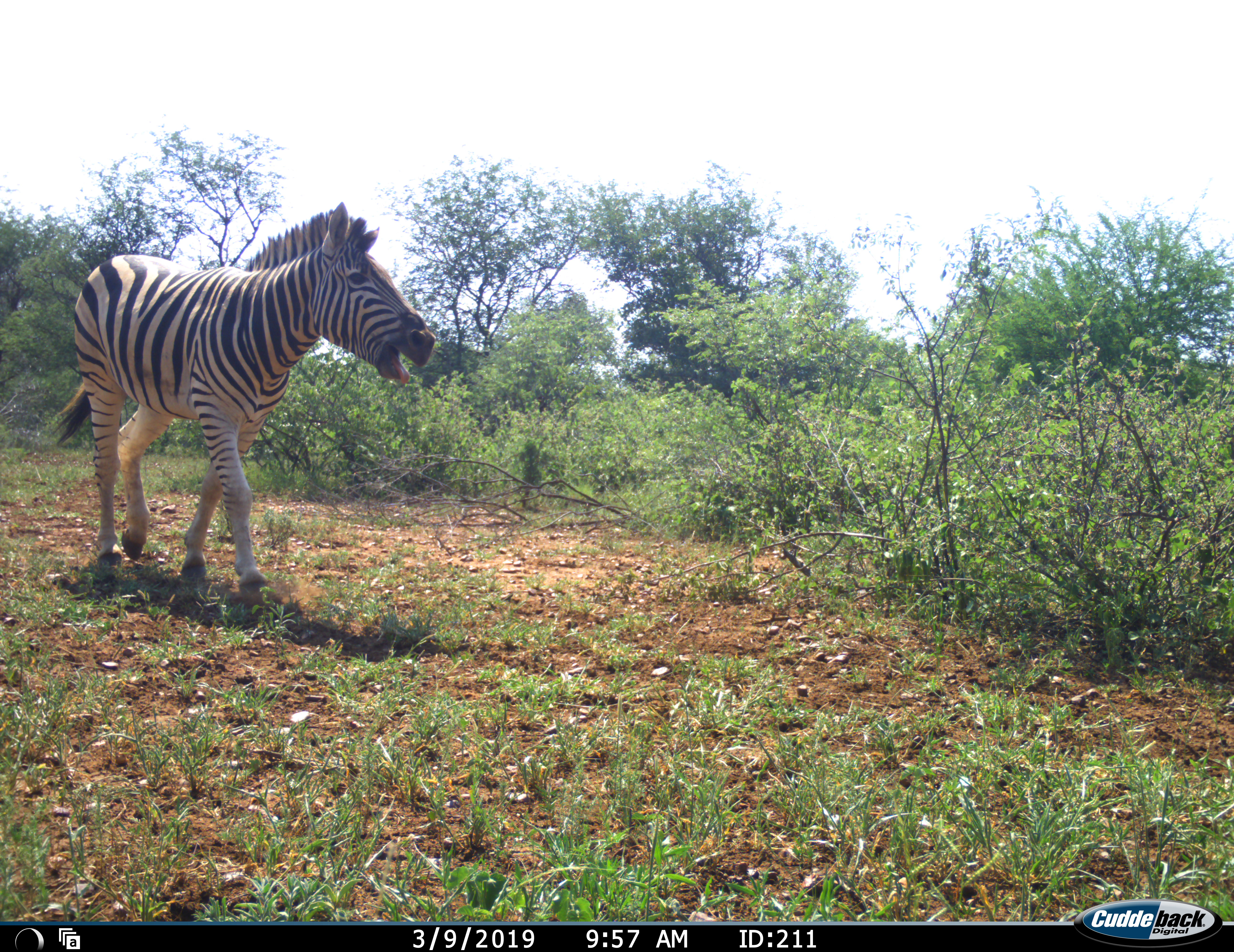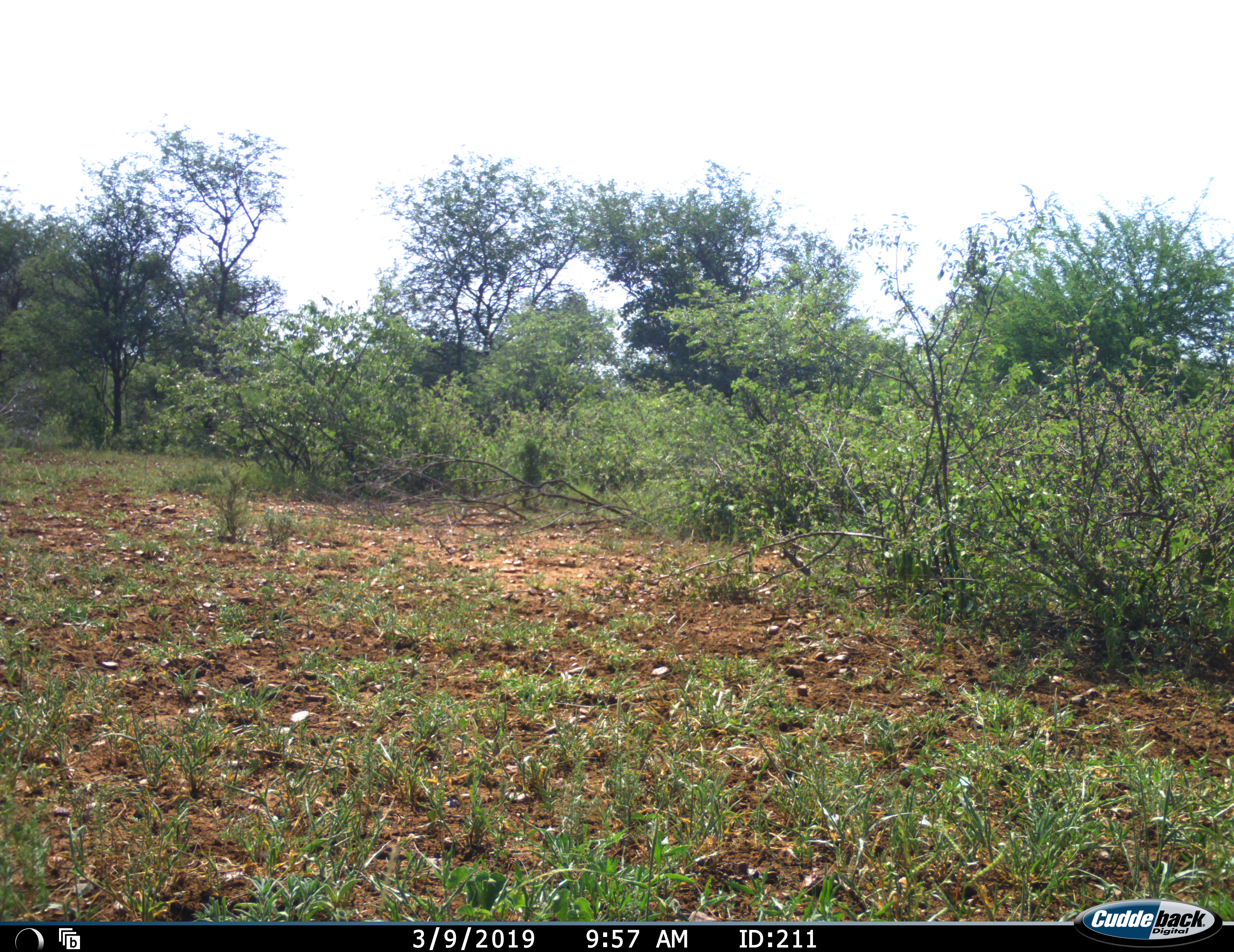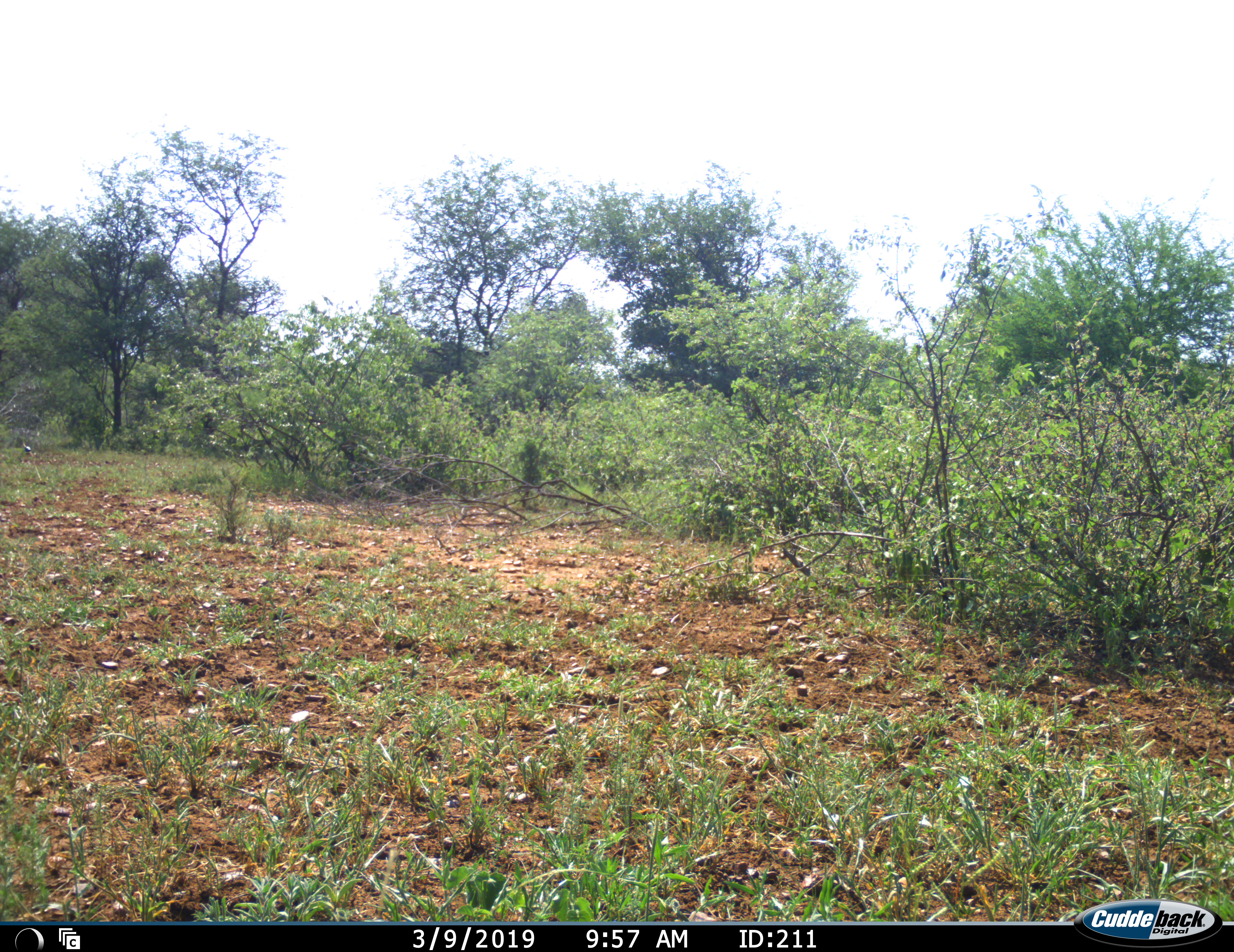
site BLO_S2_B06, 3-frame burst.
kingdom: Animalia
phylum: Chordata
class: Mammalia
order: Perissodactyla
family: Equidae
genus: Equus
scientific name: Equus quagga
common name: plains zebra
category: zebraplains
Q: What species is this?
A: Zebraplains (plains zebra) (Equus quagga).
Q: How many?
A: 1.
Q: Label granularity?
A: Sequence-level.